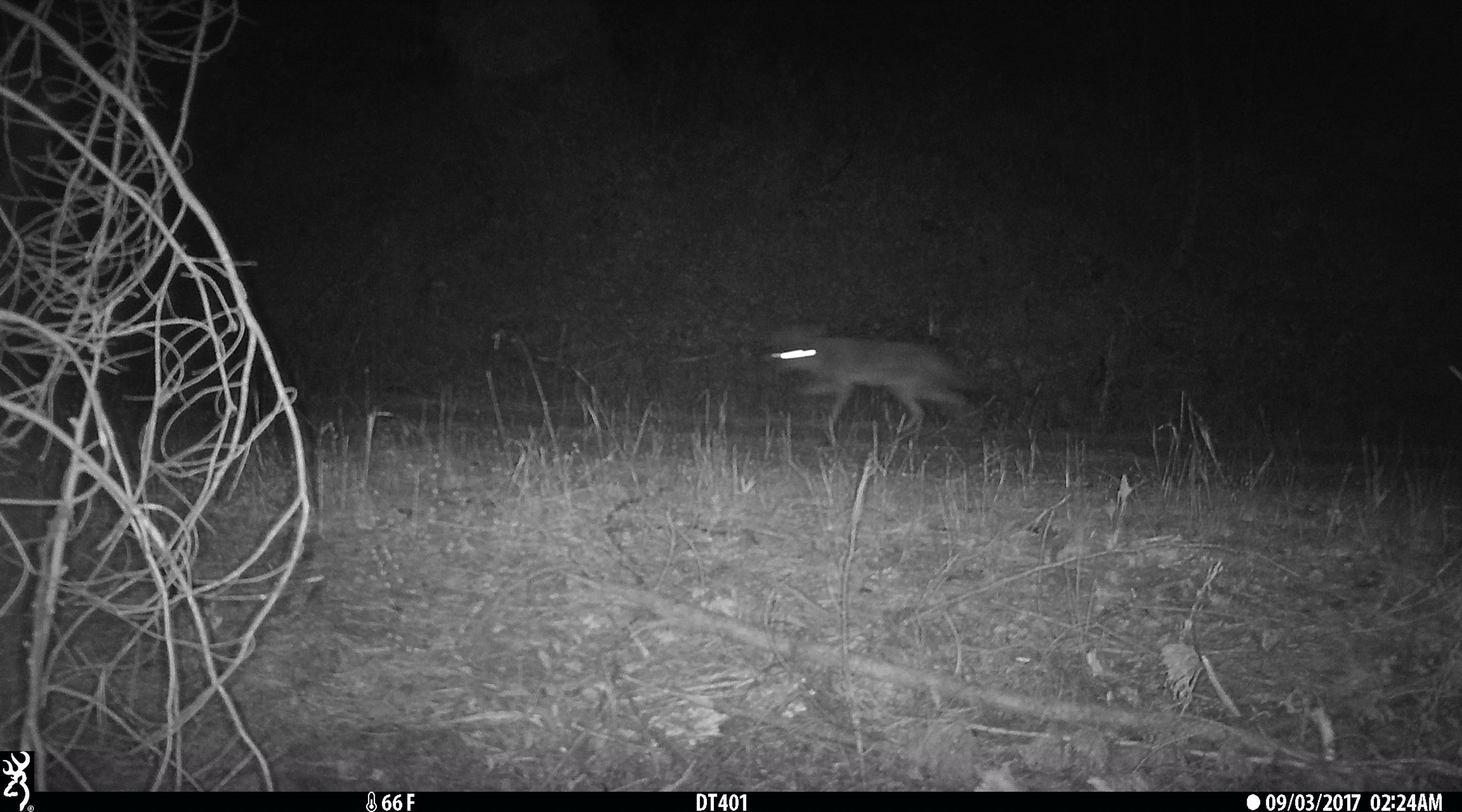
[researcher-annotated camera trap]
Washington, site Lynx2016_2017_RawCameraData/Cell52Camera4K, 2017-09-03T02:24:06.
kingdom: Animalia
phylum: Chordata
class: Mammalia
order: Carnivora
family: Canidae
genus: Canis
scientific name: Canis latrans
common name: coyote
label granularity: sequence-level